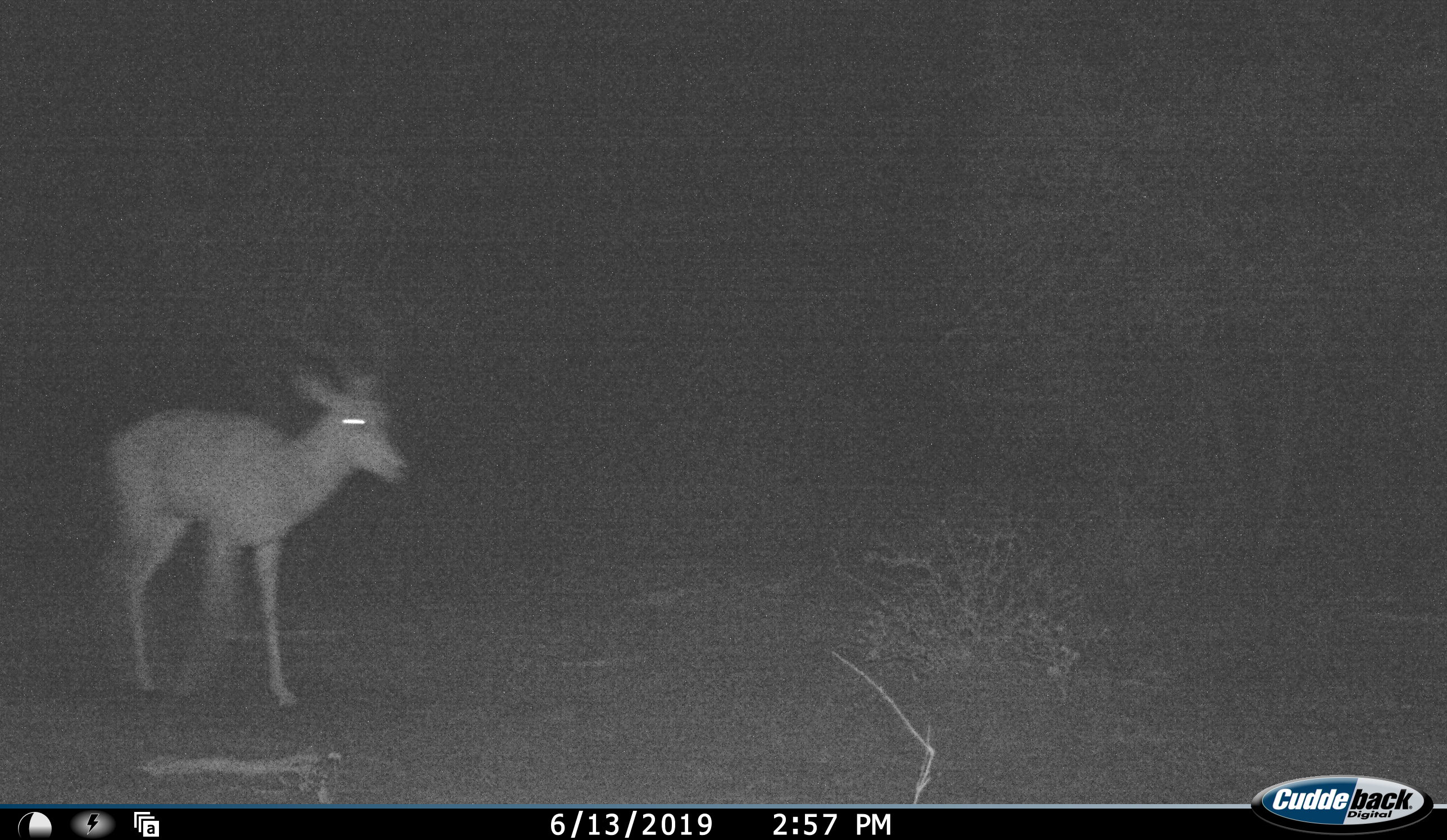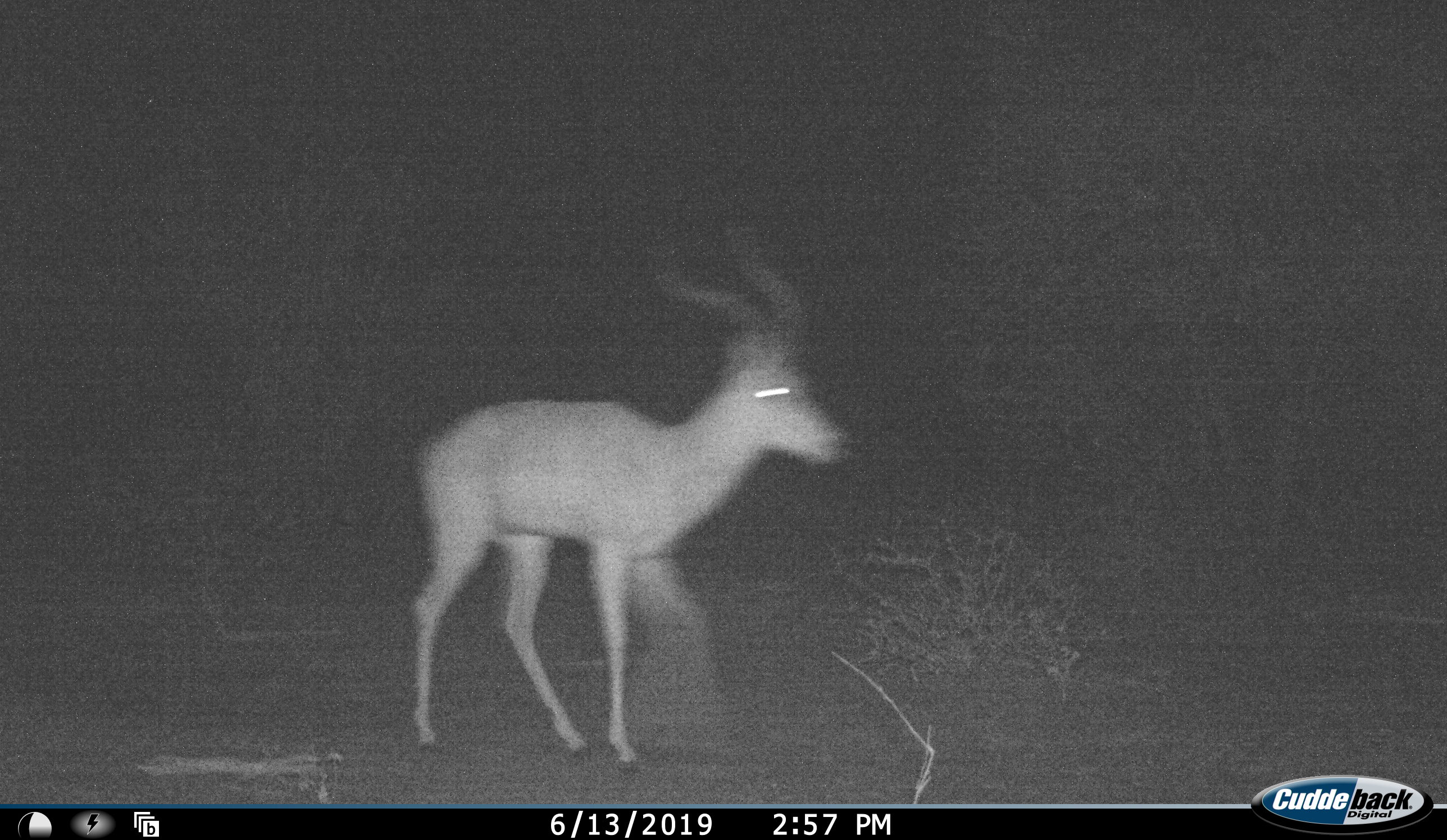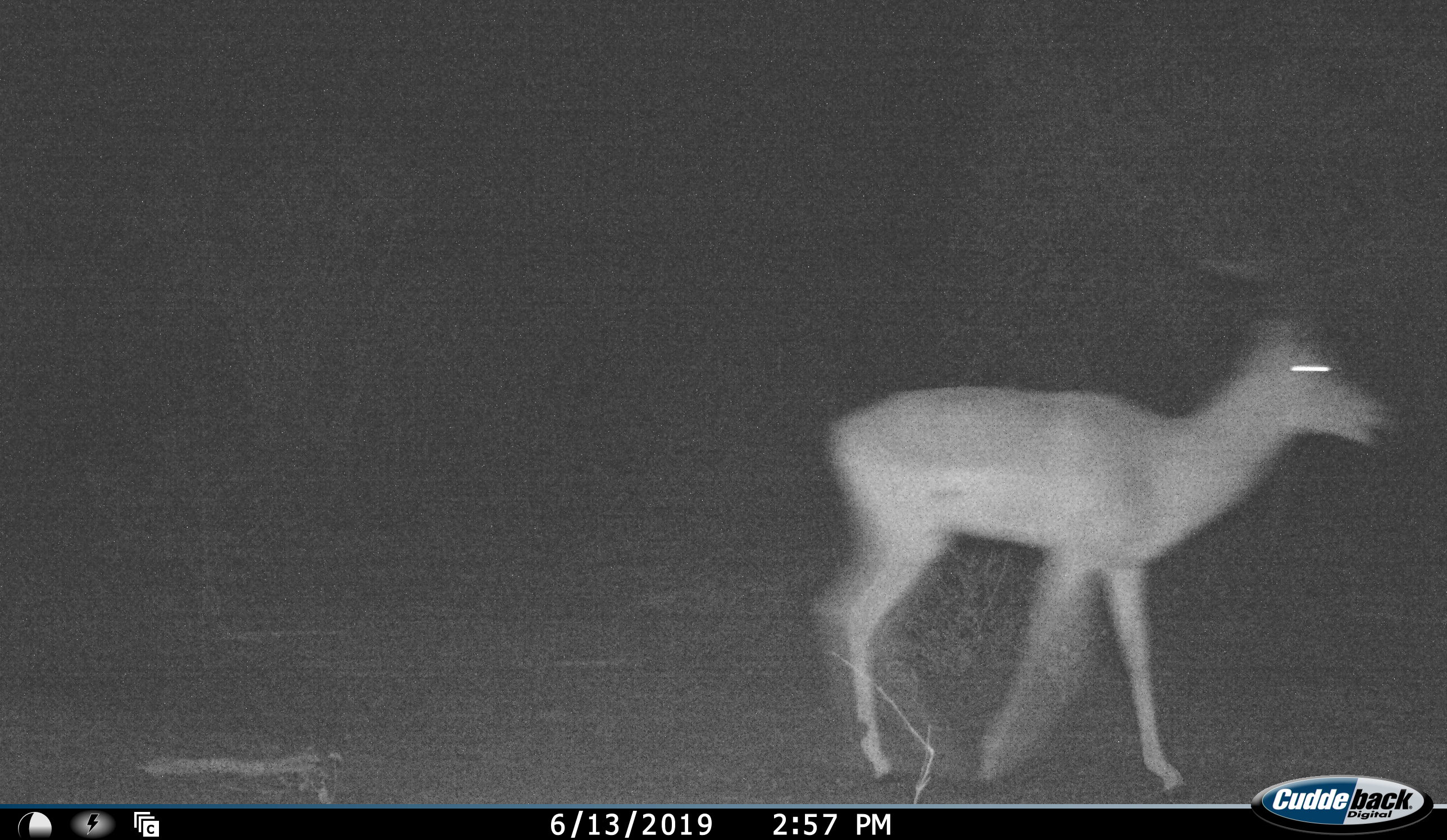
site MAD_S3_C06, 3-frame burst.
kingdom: Animalia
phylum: Chordata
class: Mammalia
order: Artiodactyla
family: Bovidae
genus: Aepyceros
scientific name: Aepyceros melampus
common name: impala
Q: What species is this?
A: Impala (Aepyceros melampus).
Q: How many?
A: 1.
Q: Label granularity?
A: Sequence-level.